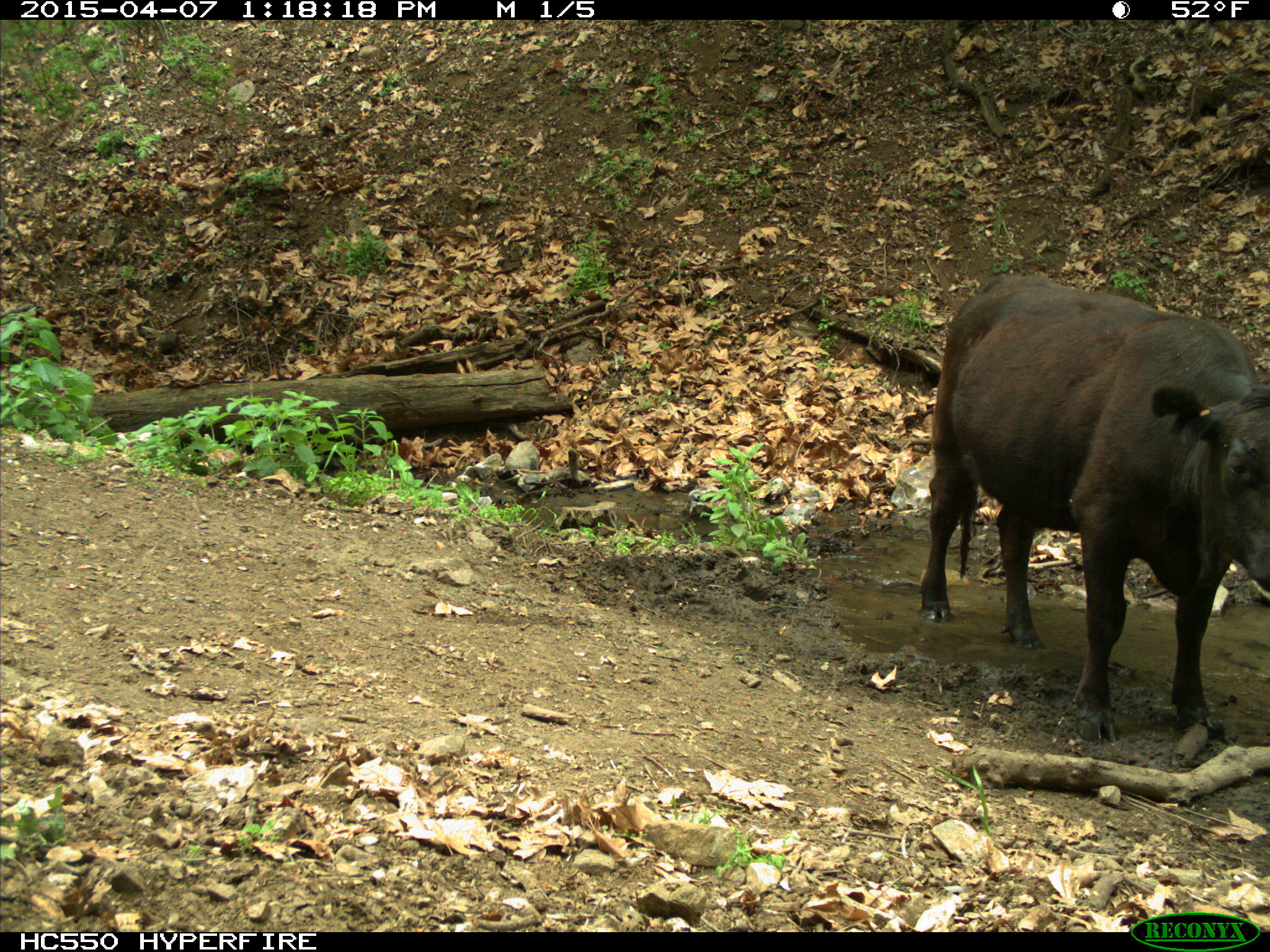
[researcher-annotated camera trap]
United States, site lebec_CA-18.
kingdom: Animalia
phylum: Chordata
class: Mammalia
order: Artiodactyla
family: Bovidae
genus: Bos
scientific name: Bos taurus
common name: domestic cow